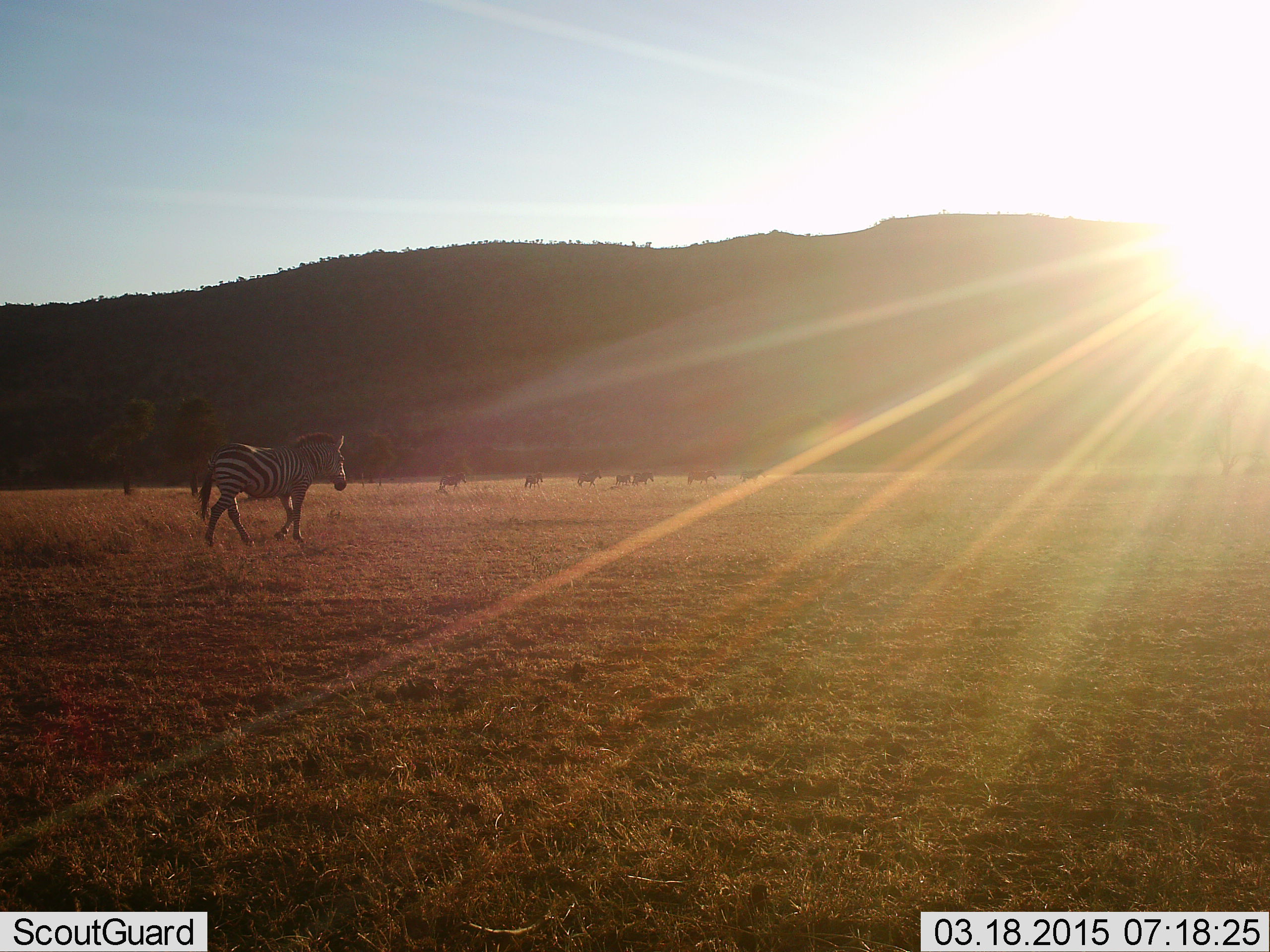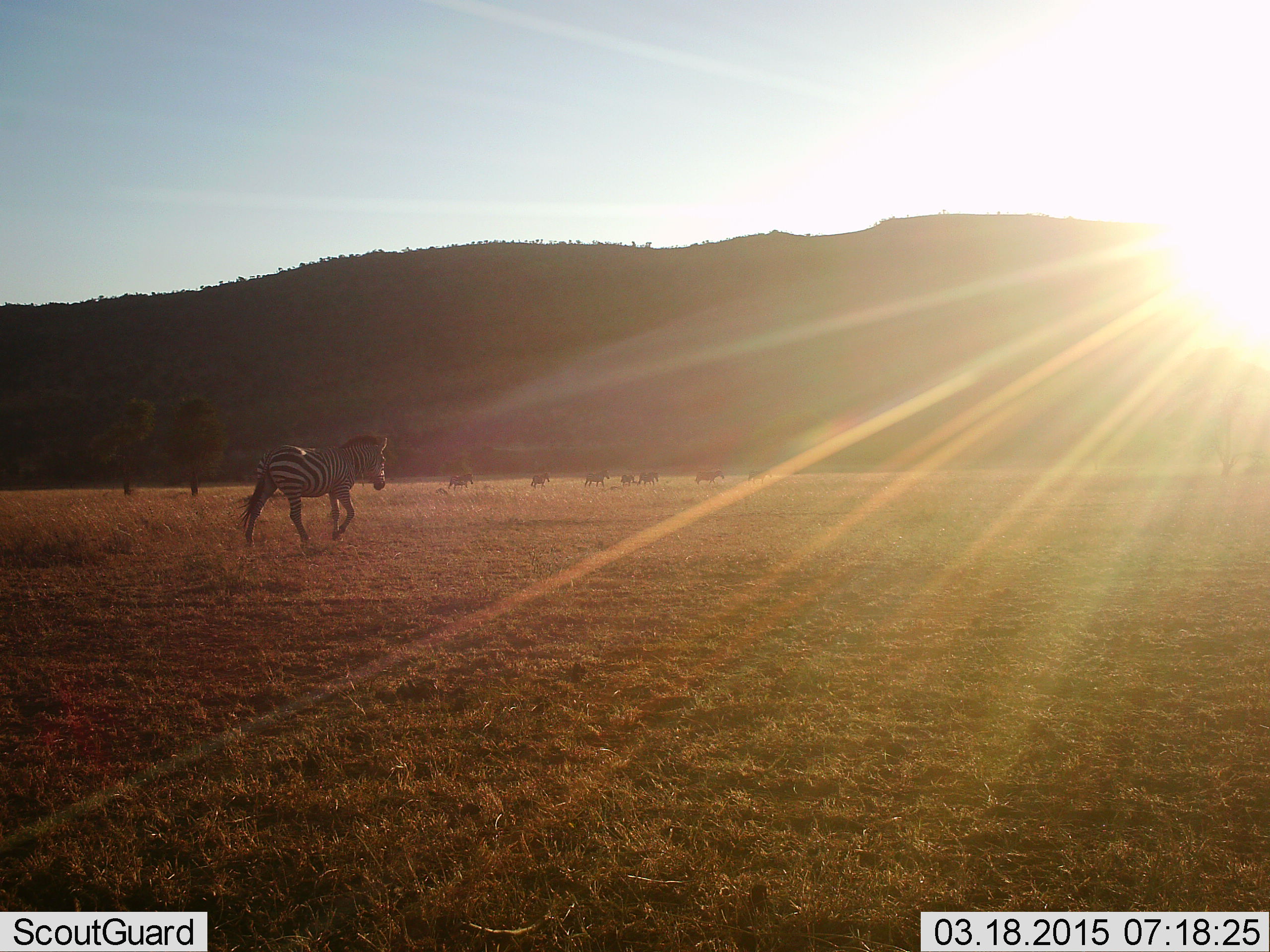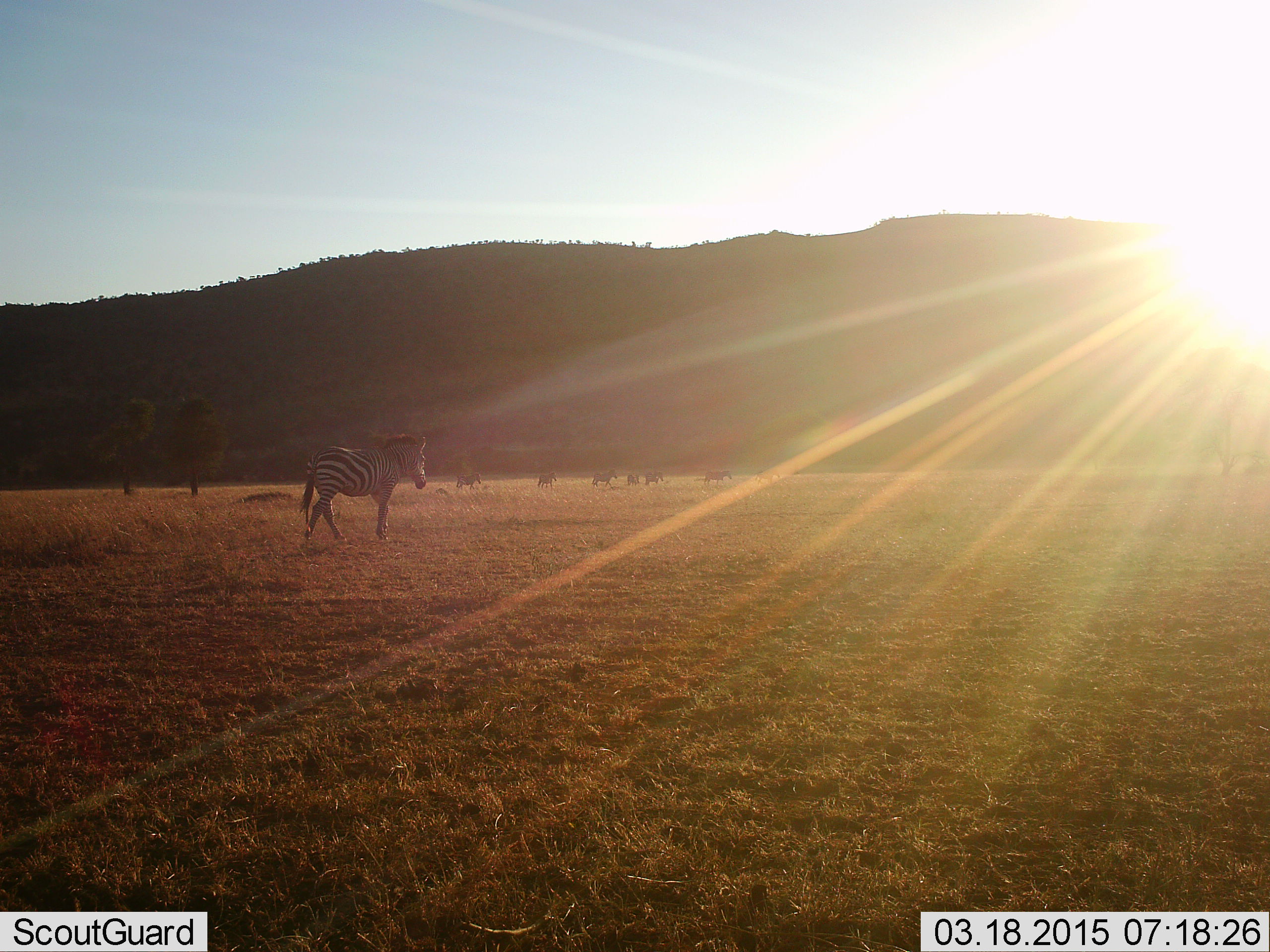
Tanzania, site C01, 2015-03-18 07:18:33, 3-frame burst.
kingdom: Animalia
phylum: Chordata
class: Mammalia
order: Perissodactyla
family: Equidae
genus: Equus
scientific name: Equus quagga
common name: plains zebra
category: zebra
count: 8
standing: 20%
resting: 10%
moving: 90%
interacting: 10%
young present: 0%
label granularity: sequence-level